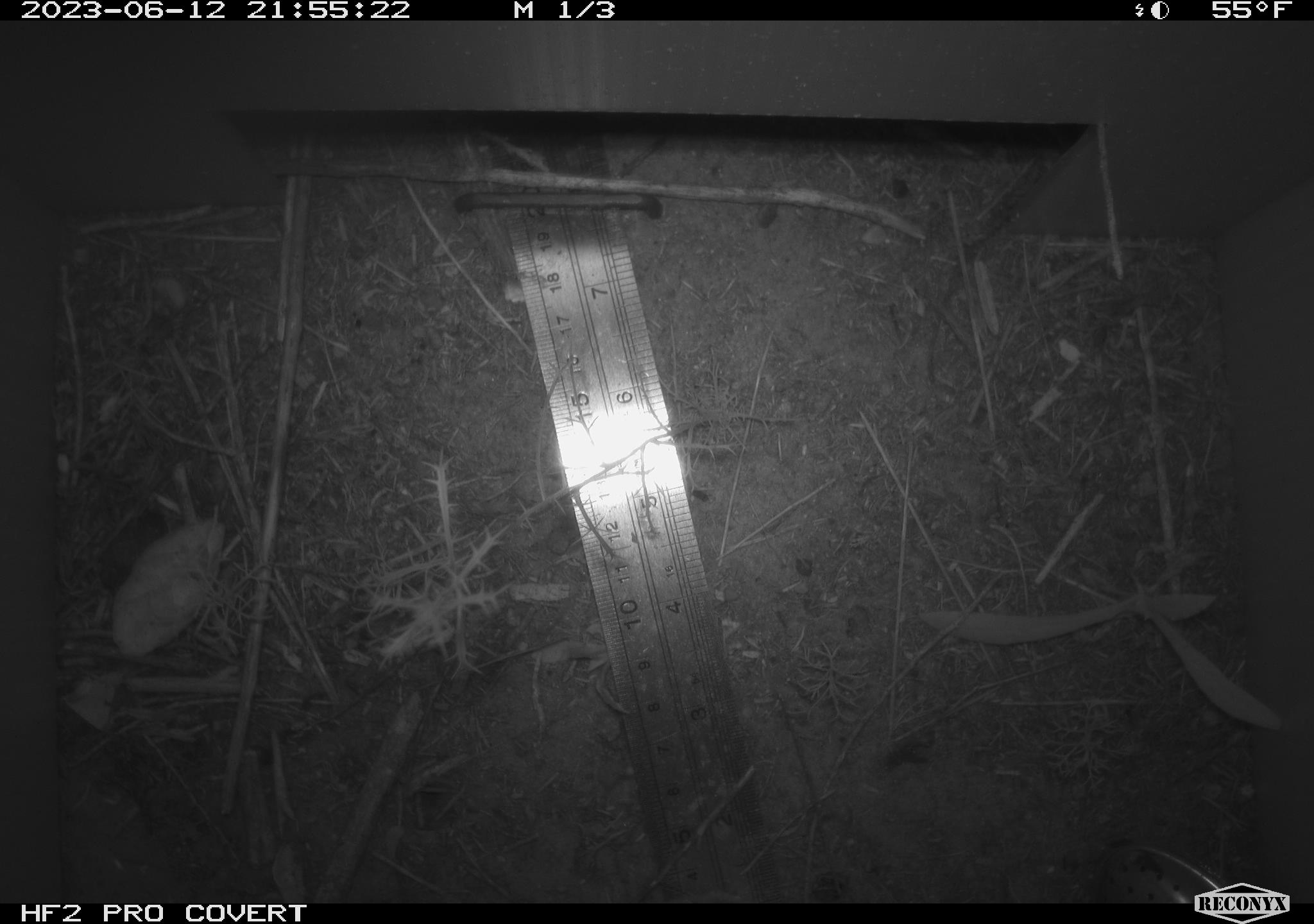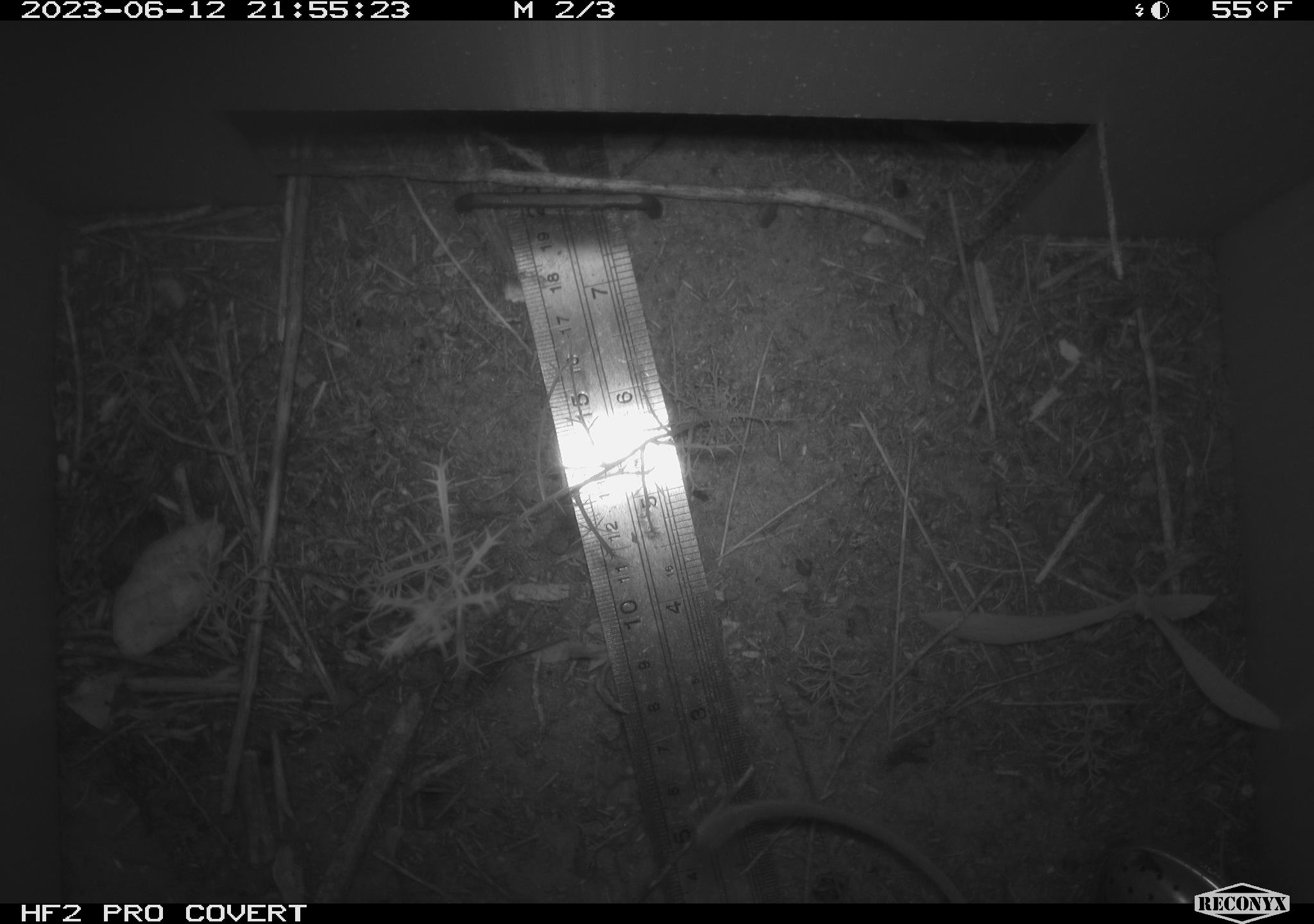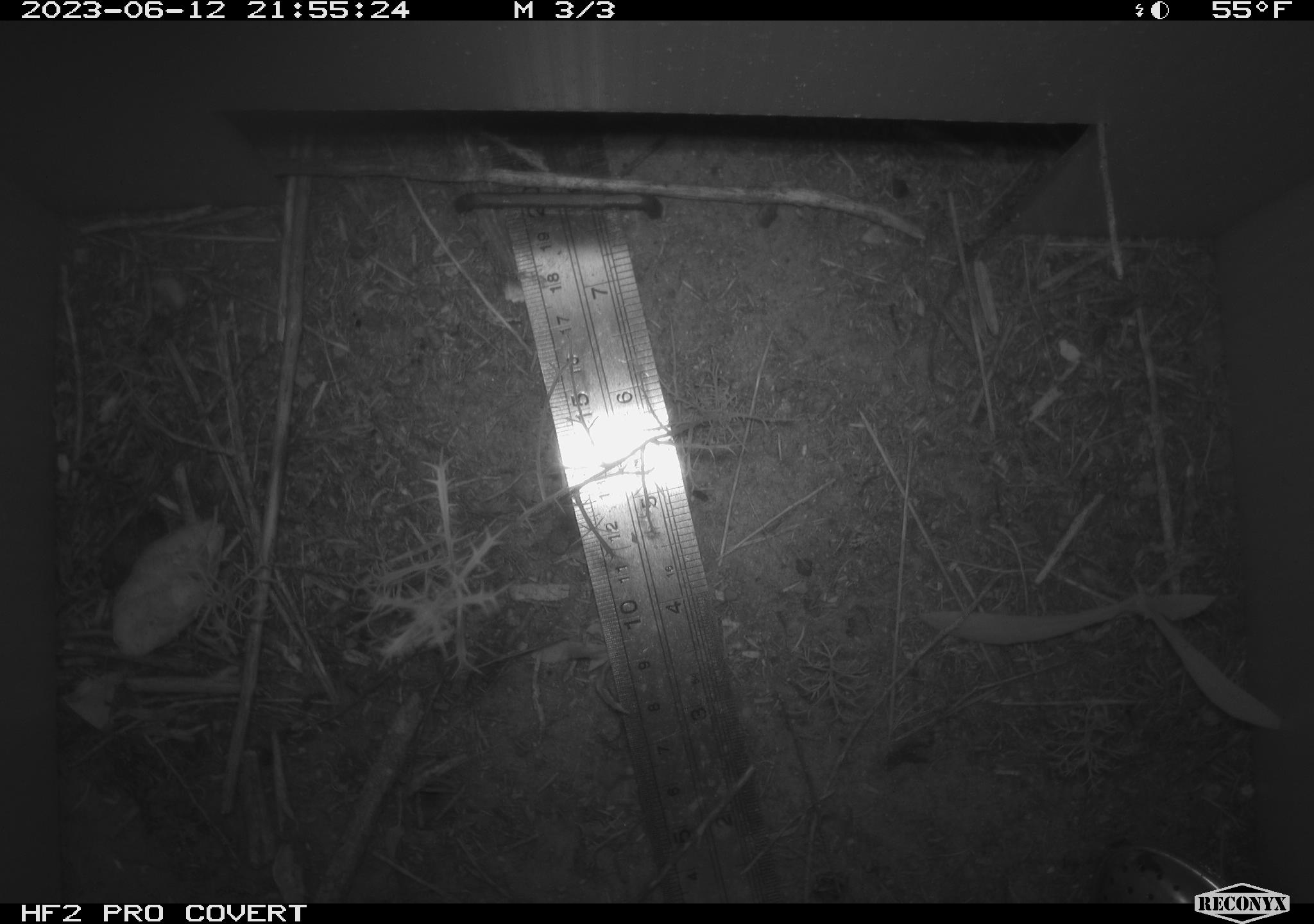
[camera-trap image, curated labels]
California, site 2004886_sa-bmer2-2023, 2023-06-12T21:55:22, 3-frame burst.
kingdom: Animalia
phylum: Chordata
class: Mammalia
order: Rodentia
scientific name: Rodentia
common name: mouse species